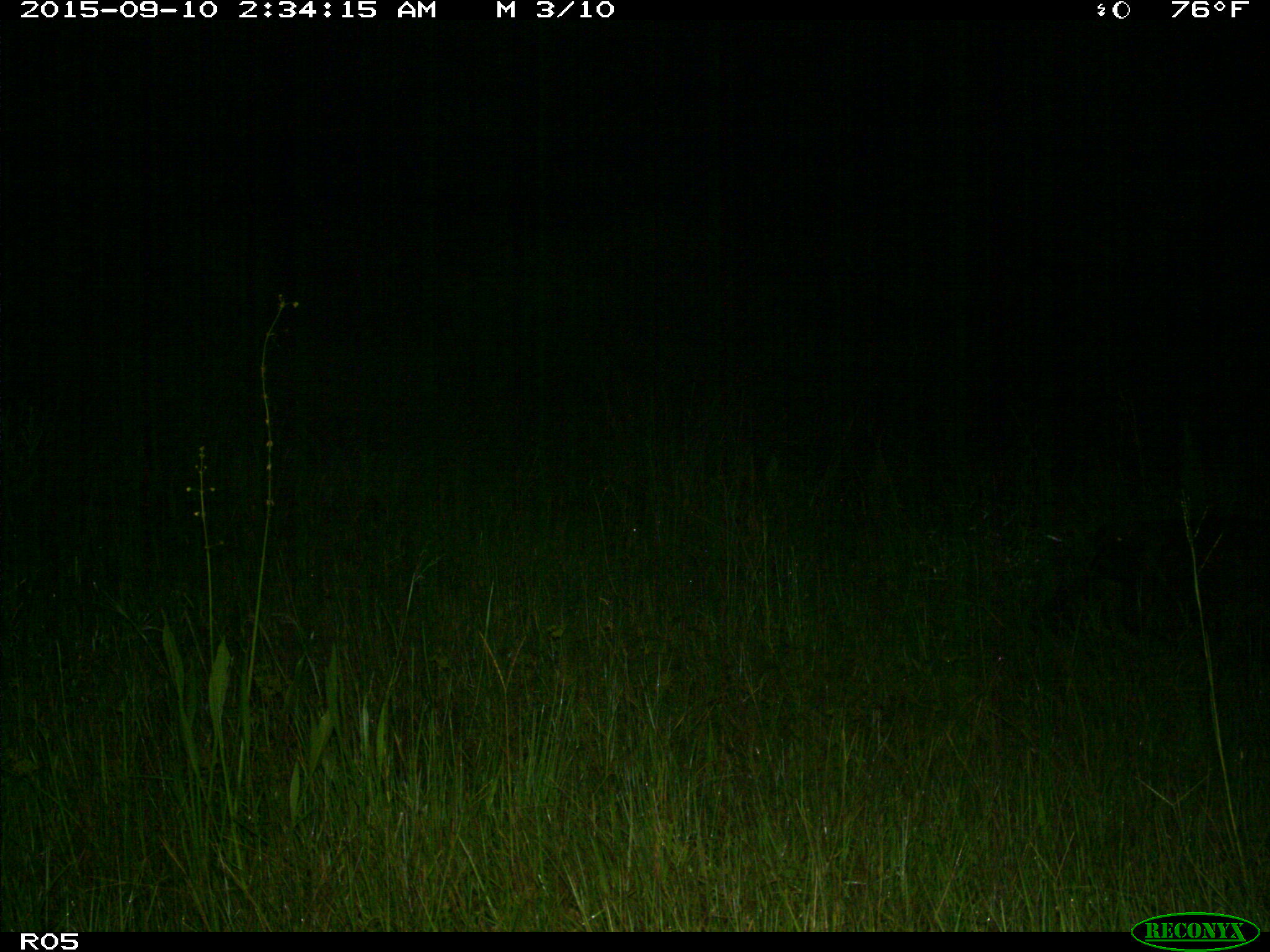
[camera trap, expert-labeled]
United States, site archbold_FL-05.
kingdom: Animalia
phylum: Chordata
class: Mammalia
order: Artiodactyla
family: Suidae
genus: Sus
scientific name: Sus scrofa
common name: wild boar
Sus scrofa (wild boar).